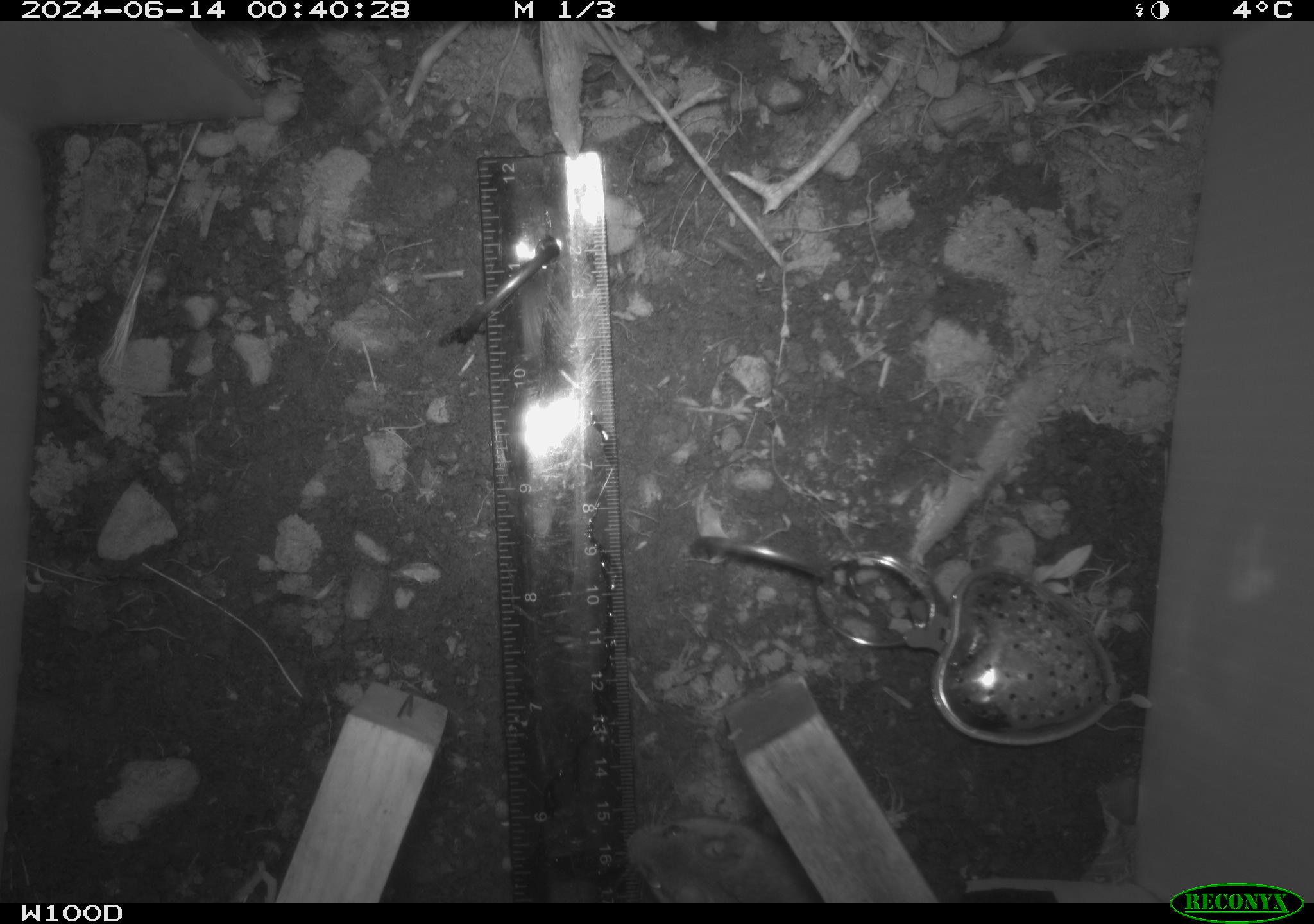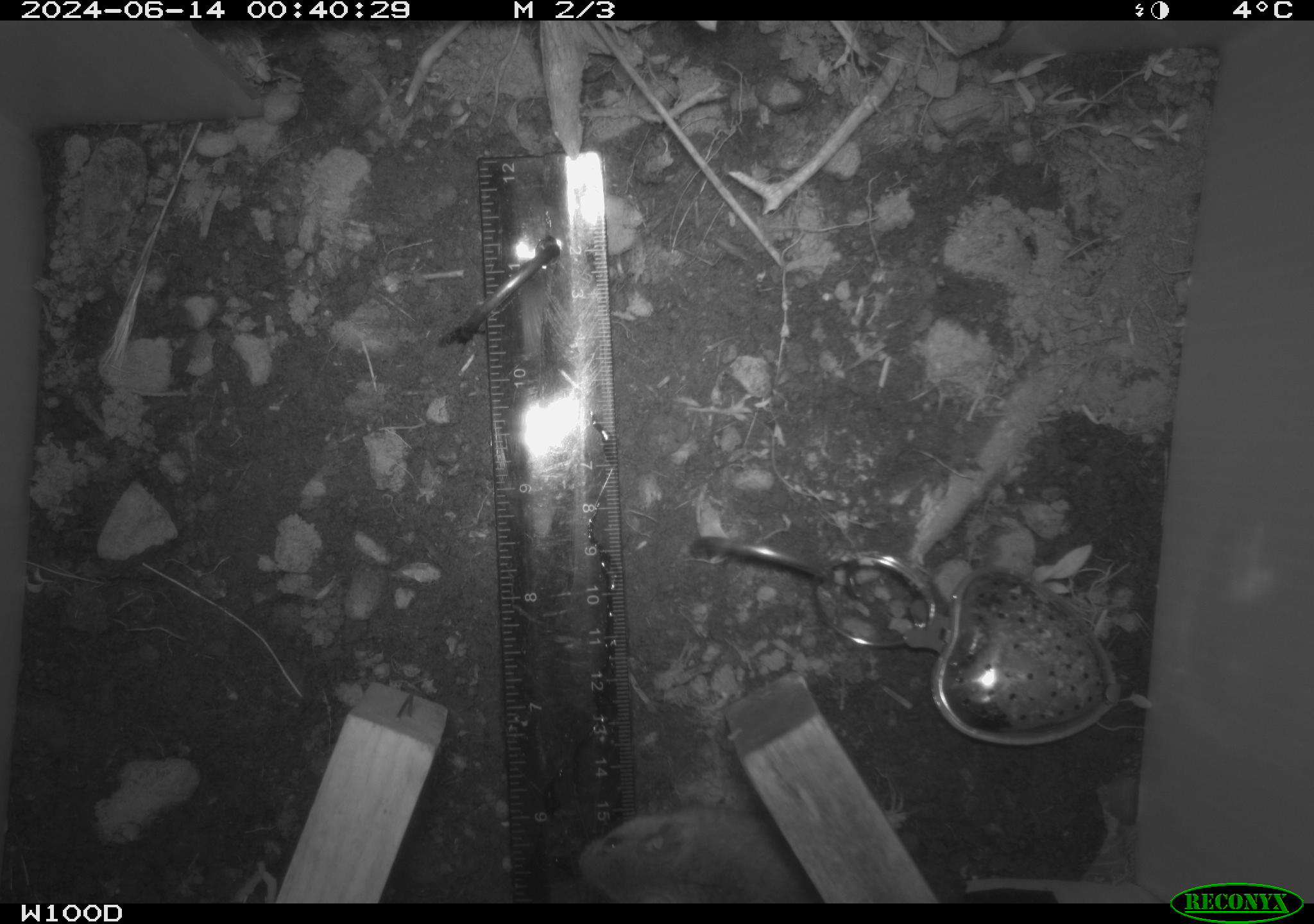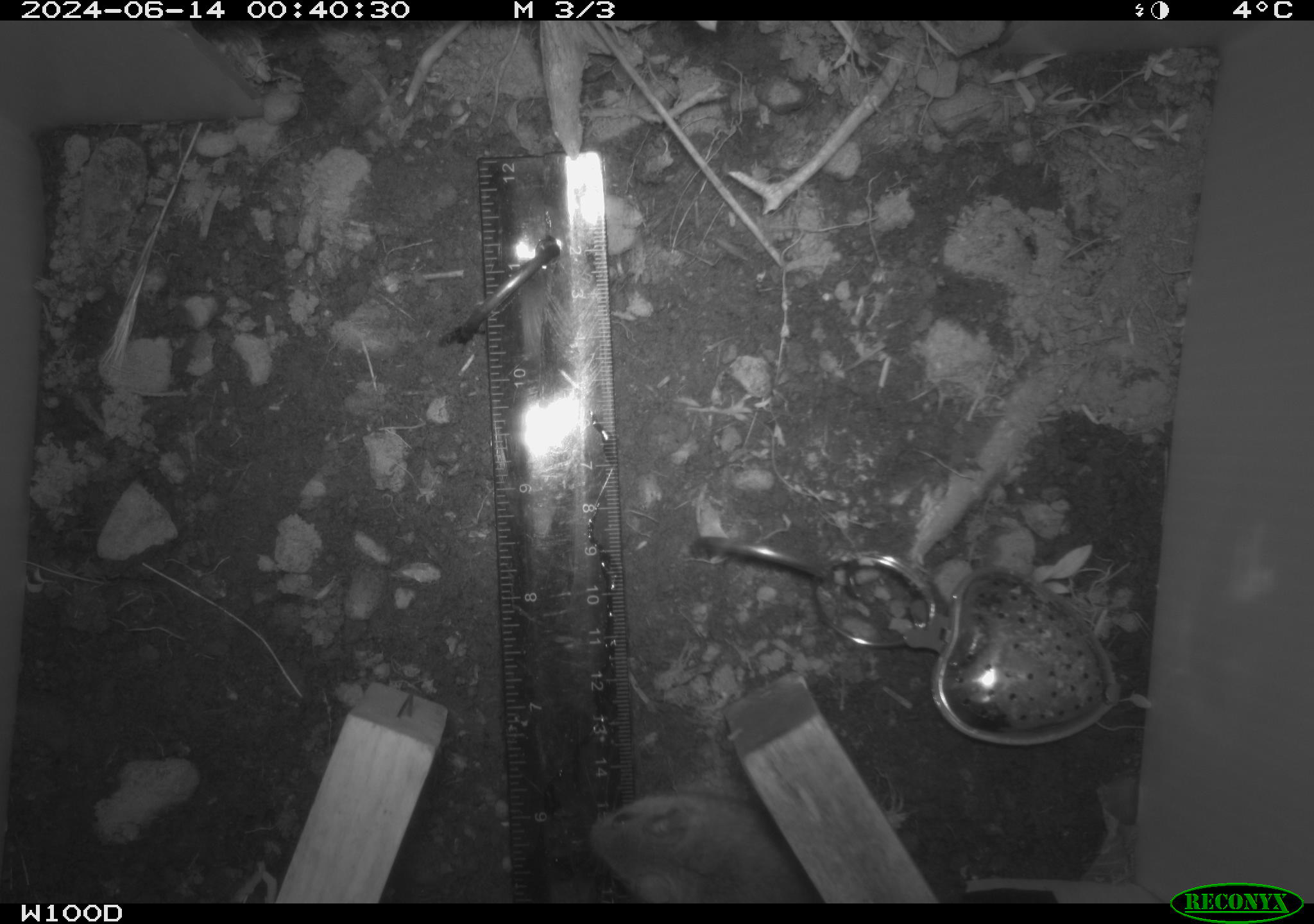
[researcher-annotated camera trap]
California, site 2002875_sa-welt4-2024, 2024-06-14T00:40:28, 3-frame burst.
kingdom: Animalia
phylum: Chordata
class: Mammalia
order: Rodentia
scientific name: Rodentia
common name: mouse species